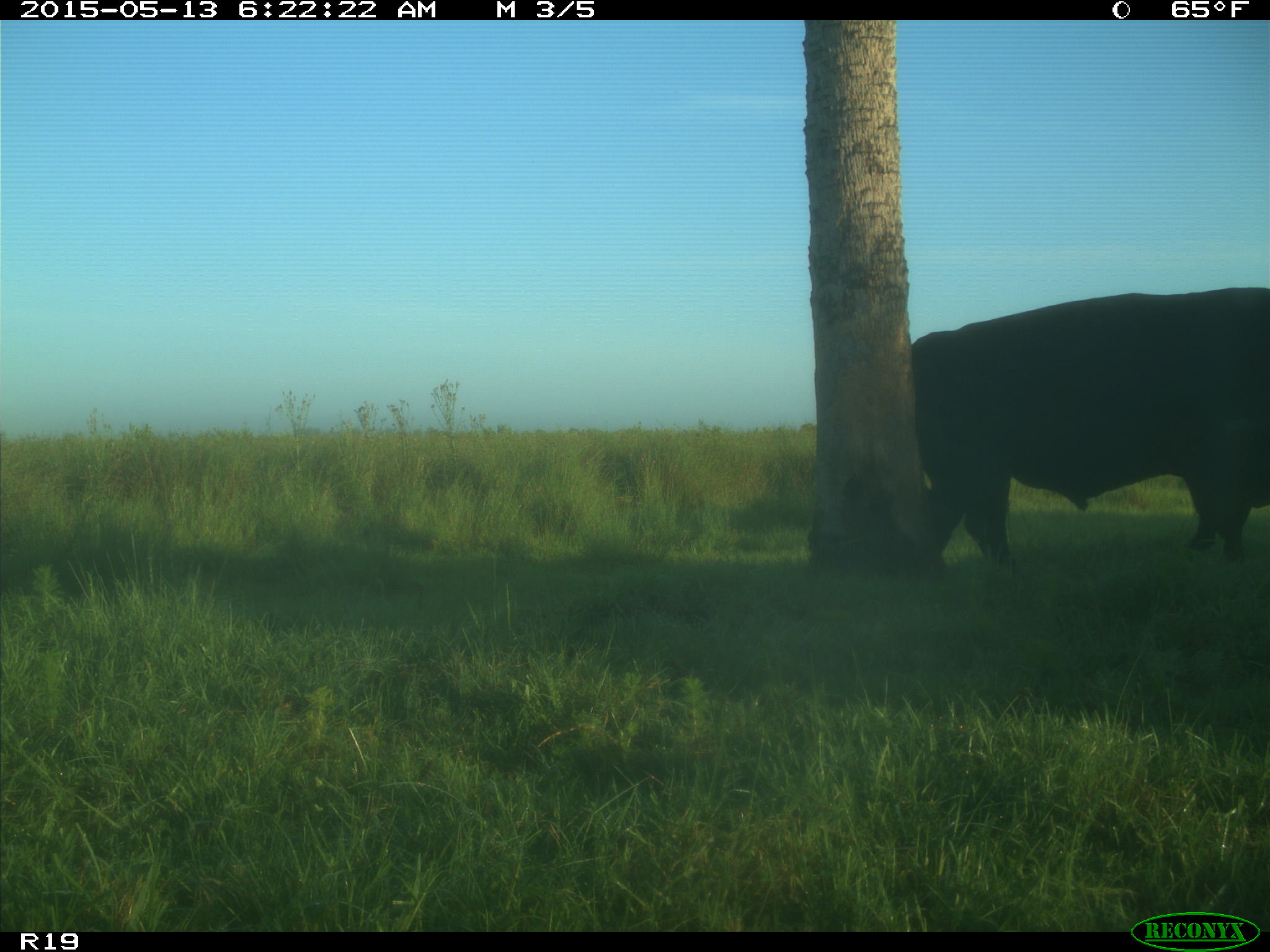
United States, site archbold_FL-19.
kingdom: Animalia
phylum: Chordata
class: Mammalia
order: Artiodactyla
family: Bovidae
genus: Bos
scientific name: Bos taurus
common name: domestic cow